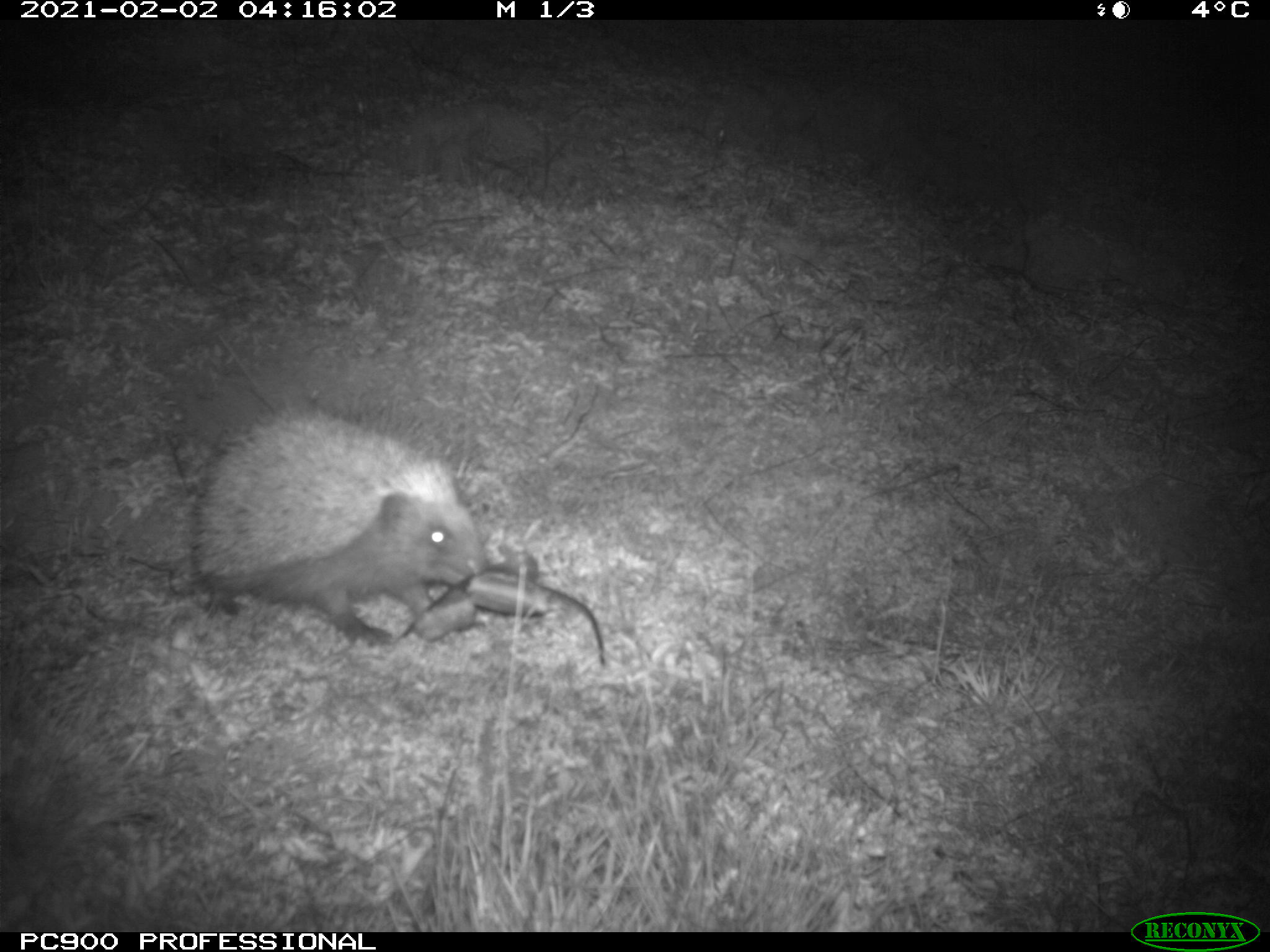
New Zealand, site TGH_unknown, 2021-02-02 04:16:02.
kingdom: Animalia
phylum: Chordata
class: Mammalia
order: Eulipotyphla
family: Erinaceidae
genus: Erinaceus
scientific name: Erinaceus europaeus europaeus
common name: european hedgehog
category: hedgehog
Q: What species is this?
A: Hedgehog (european hedgehog) (Erinaceus europaeus europaeus).